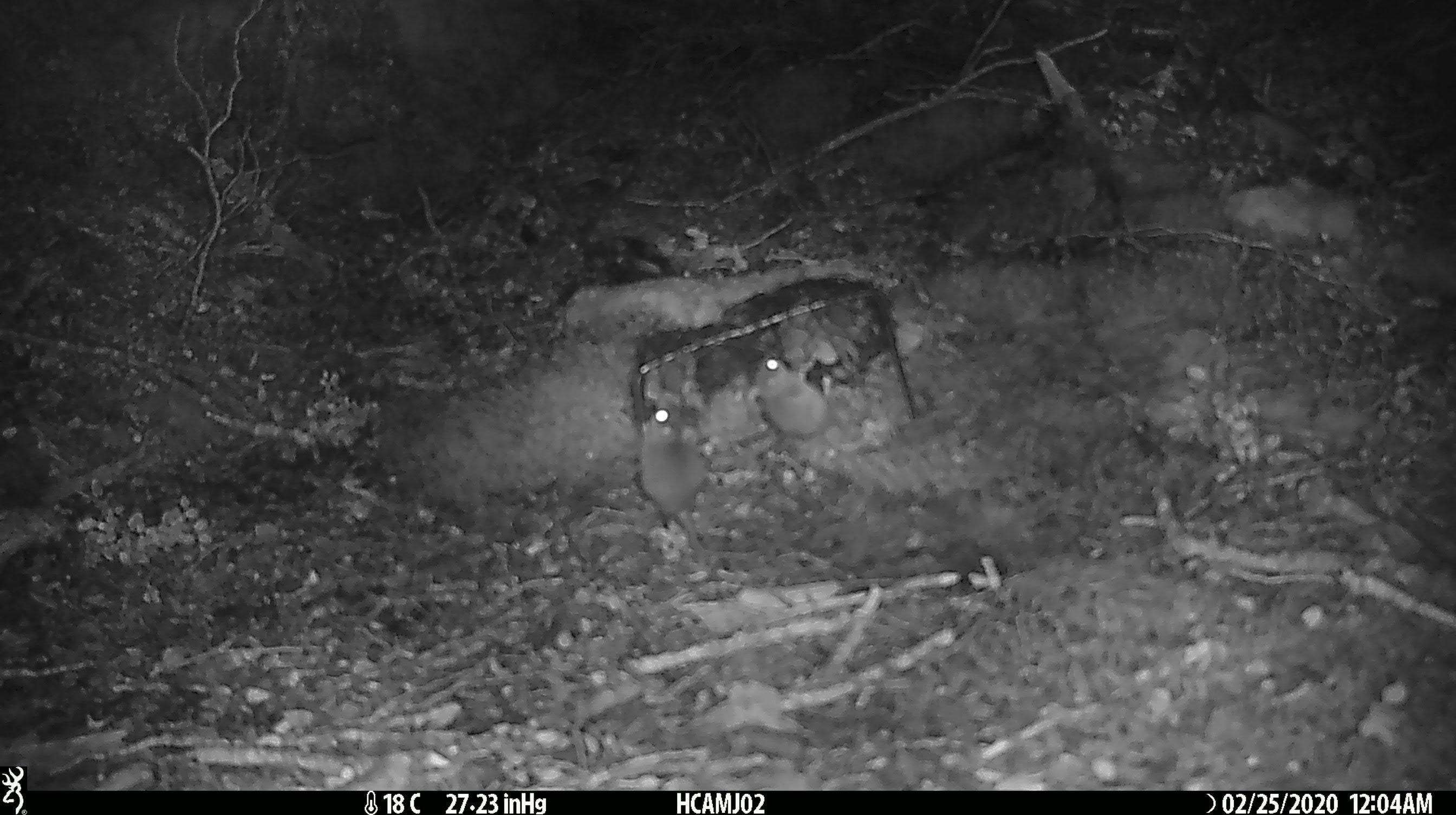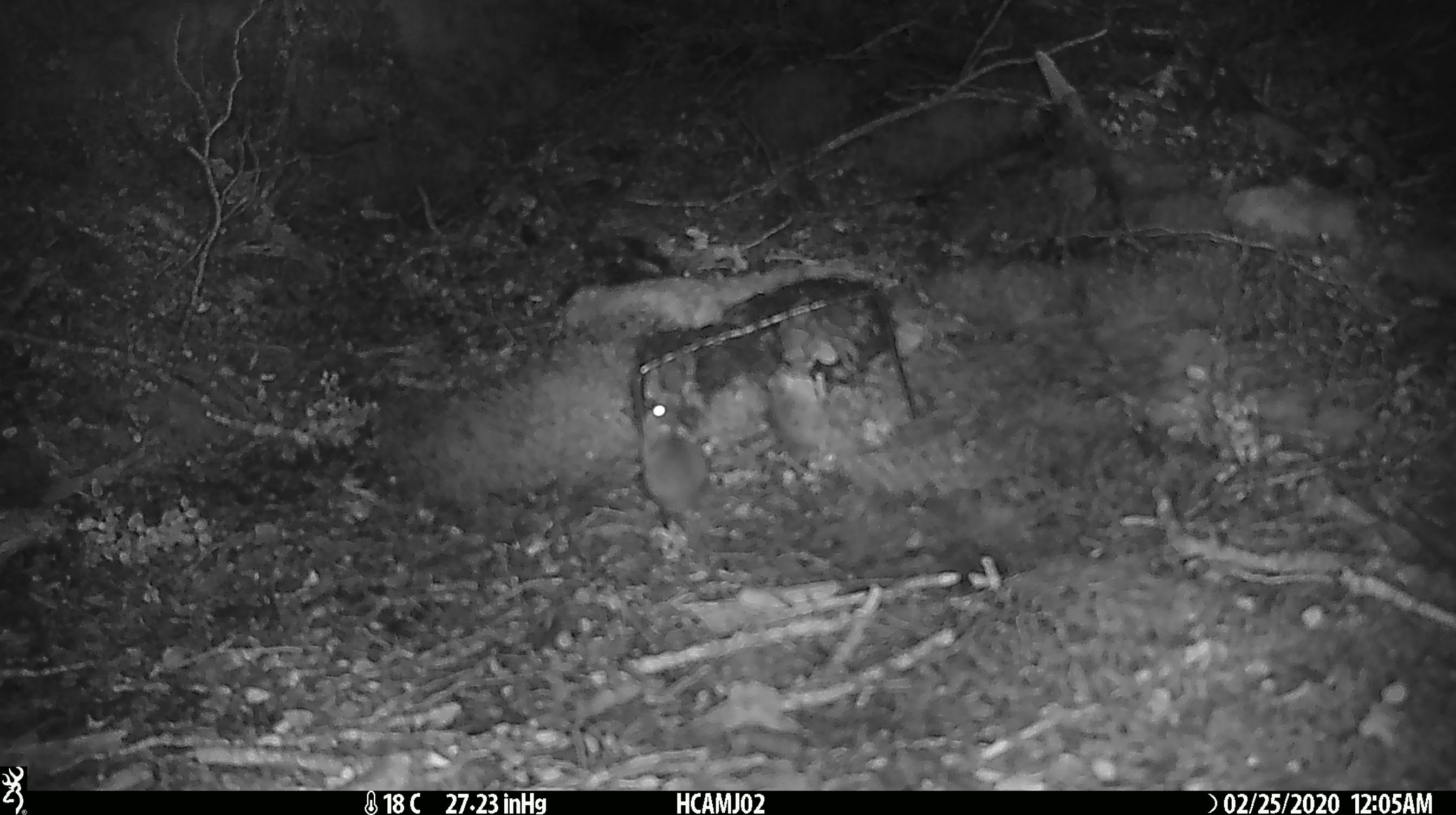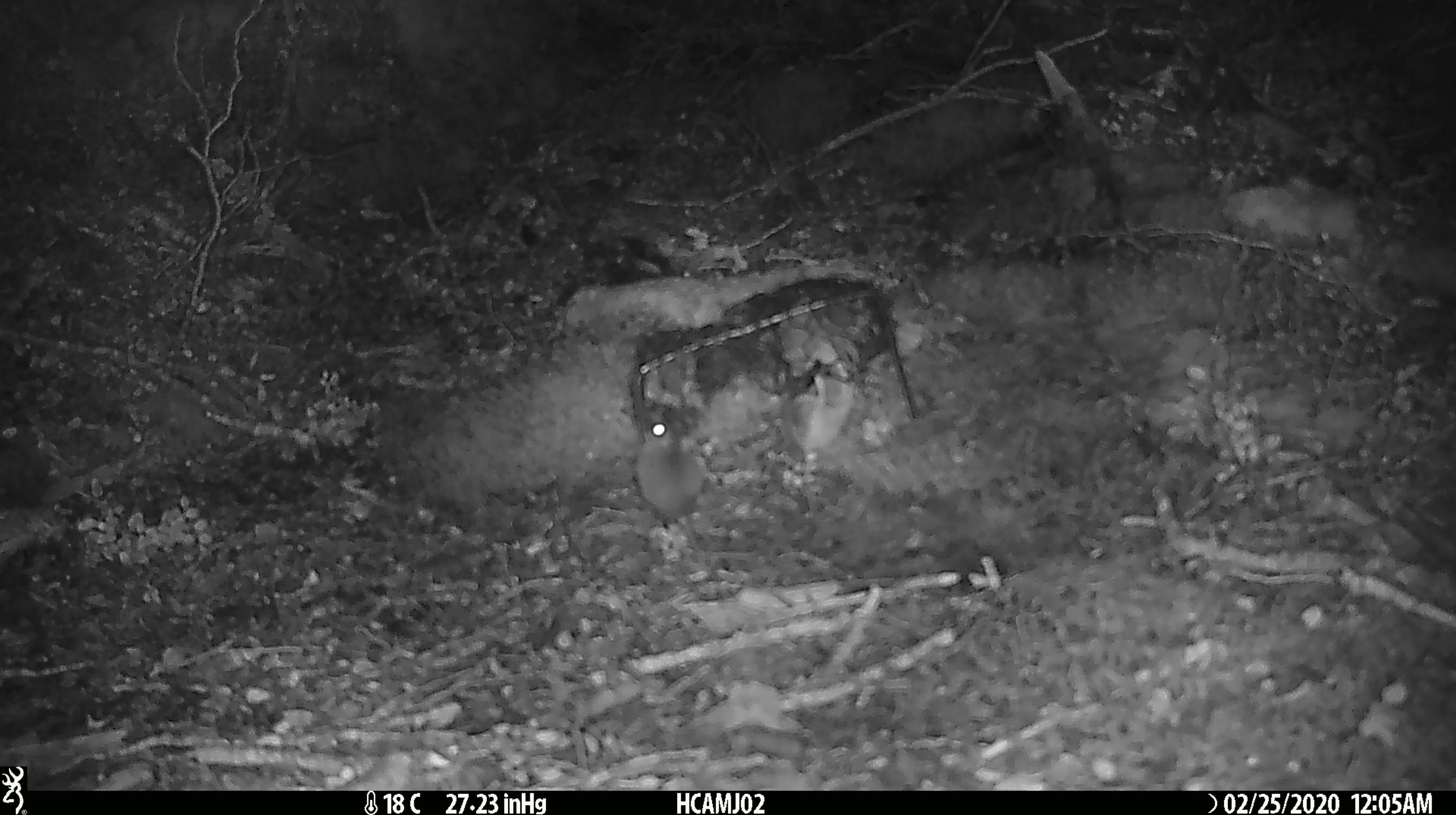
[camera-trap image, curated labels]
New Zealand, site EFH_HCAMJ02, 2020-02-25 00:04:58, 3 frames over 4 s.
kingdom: Animalia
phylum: Chordata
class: Mammalia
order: Rodentia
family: Muridae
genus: Mus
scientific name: Mus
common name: mouse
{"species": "mouse (Mus)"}